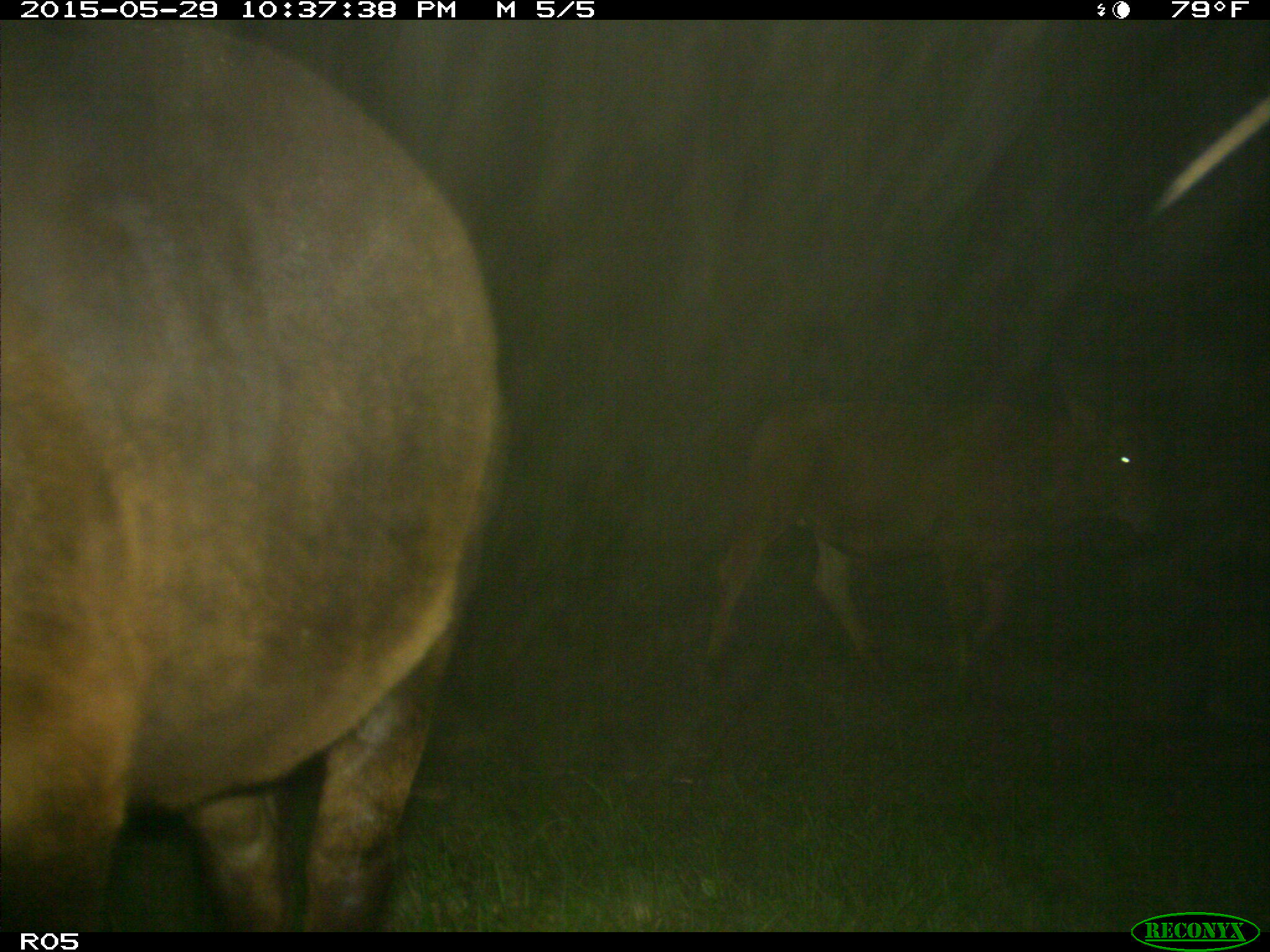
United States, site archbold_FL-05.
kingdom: Animalia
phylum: Chordata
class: Mammalia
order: Artiodactyla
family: Bovidae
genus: Bos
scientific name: Bos taurus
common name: domestic cow